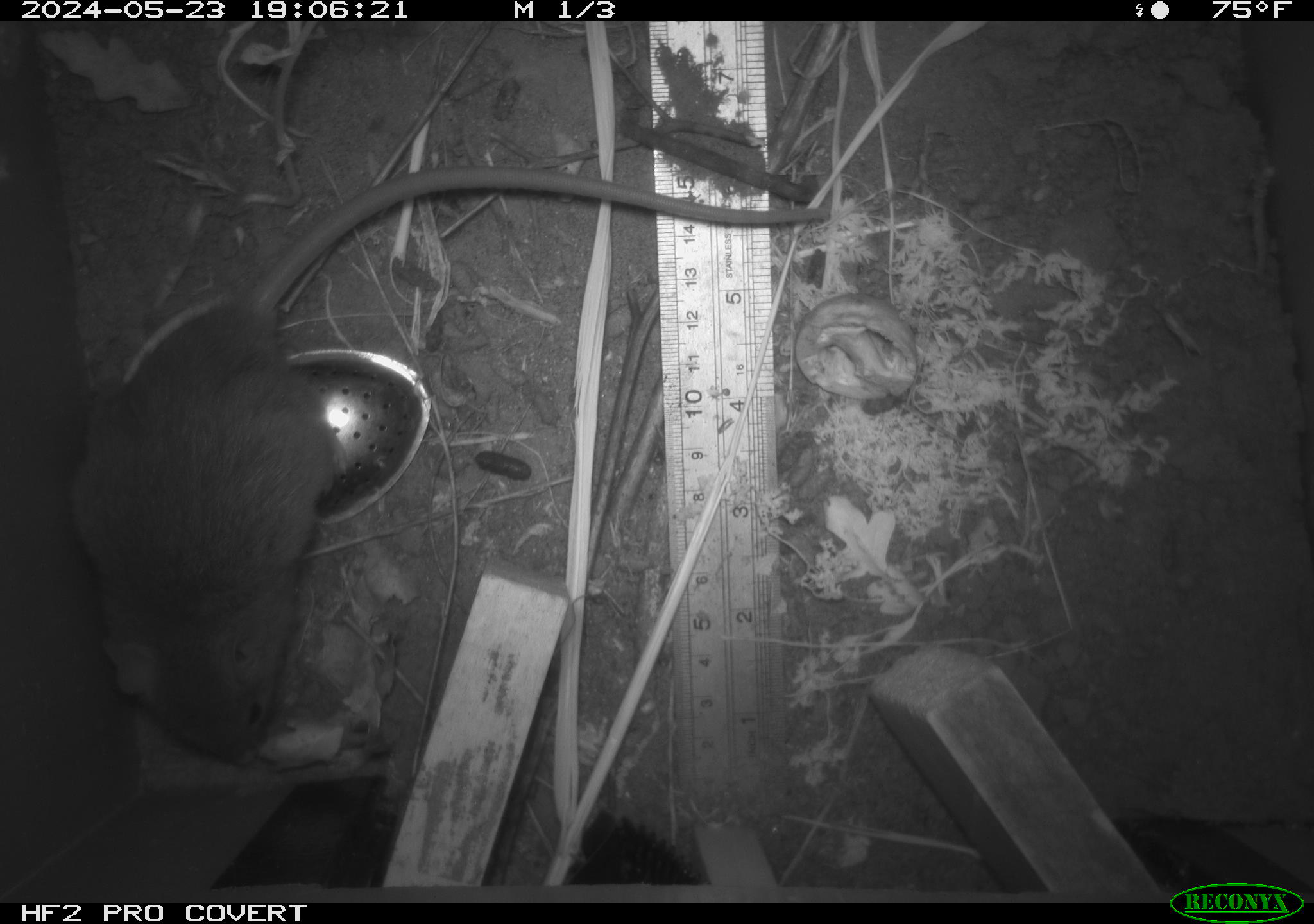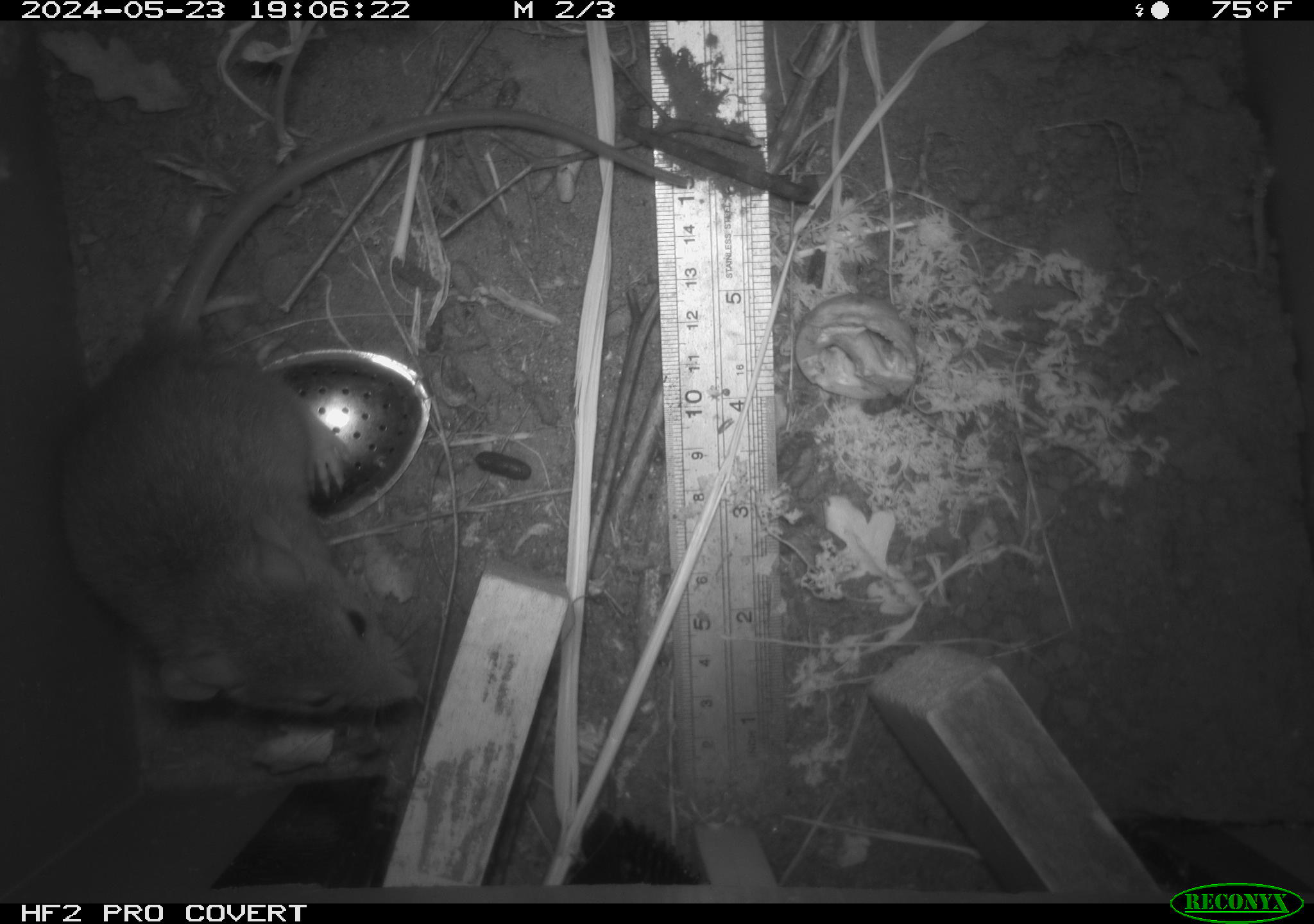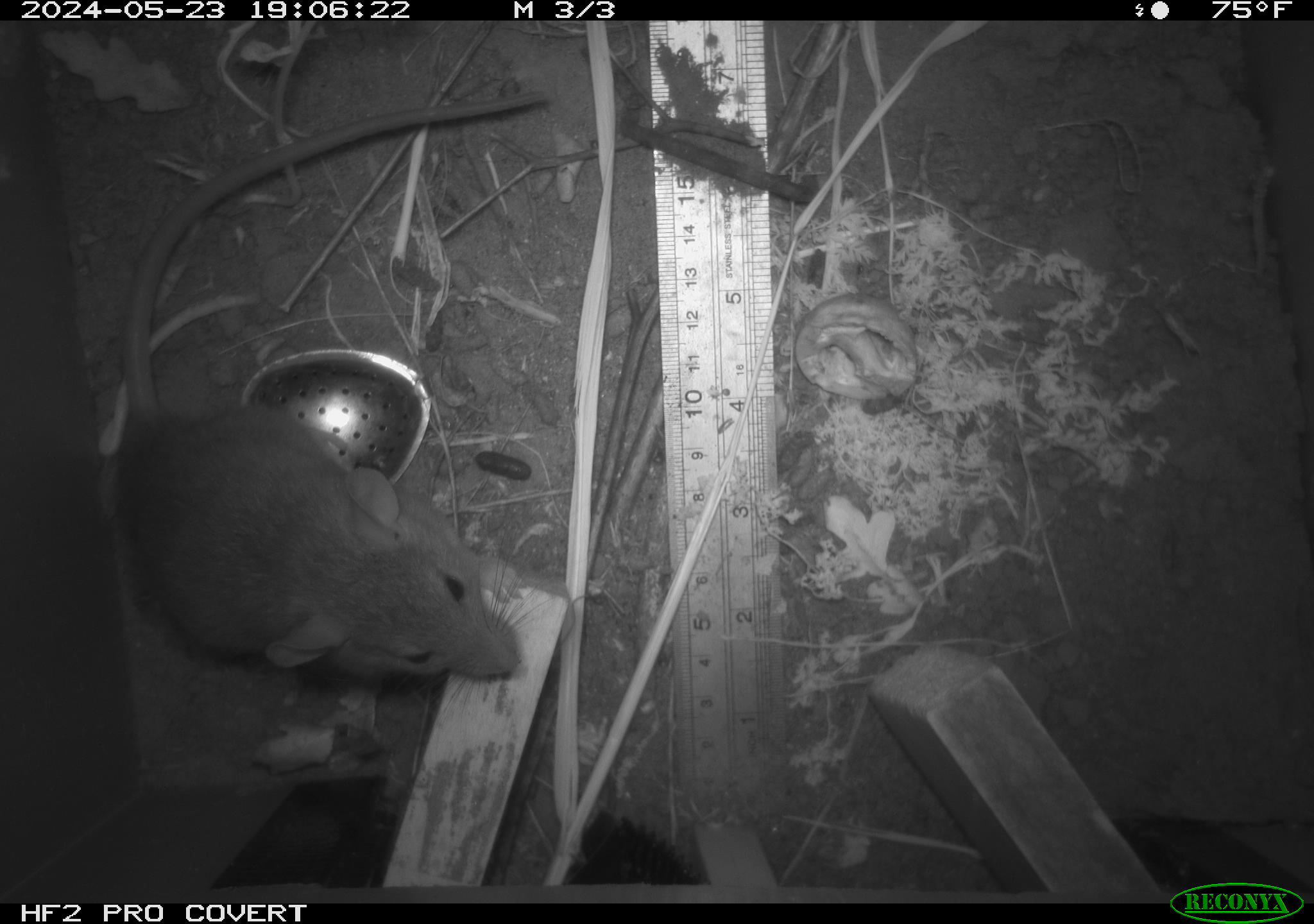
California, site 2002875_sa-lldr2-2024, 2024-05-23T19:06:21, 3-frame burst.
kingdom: Animalia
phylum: Chordata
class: Mammalia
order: Rodentia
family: Muridae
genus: Rattus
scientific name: Rattus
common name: rat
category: rattus species